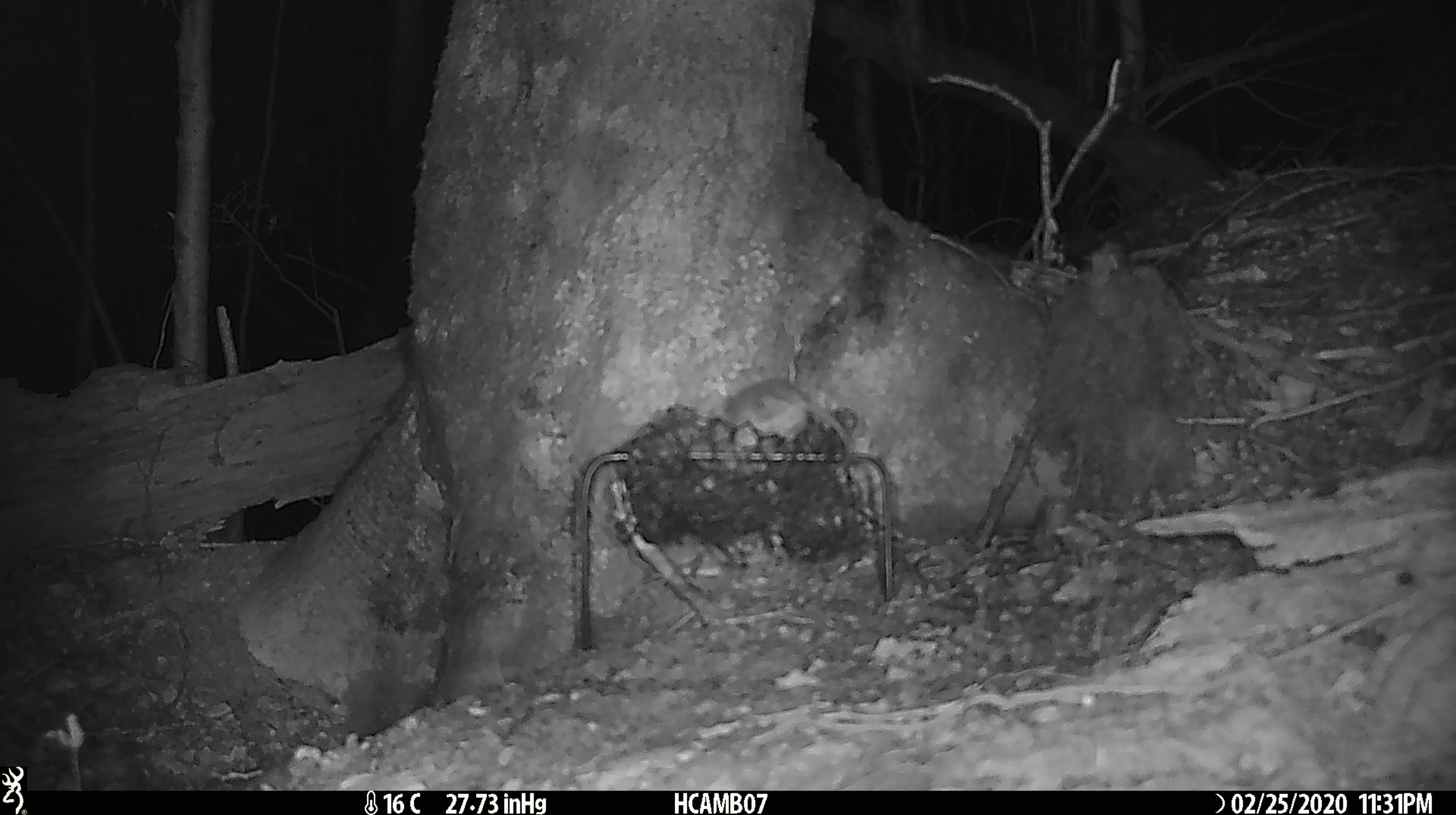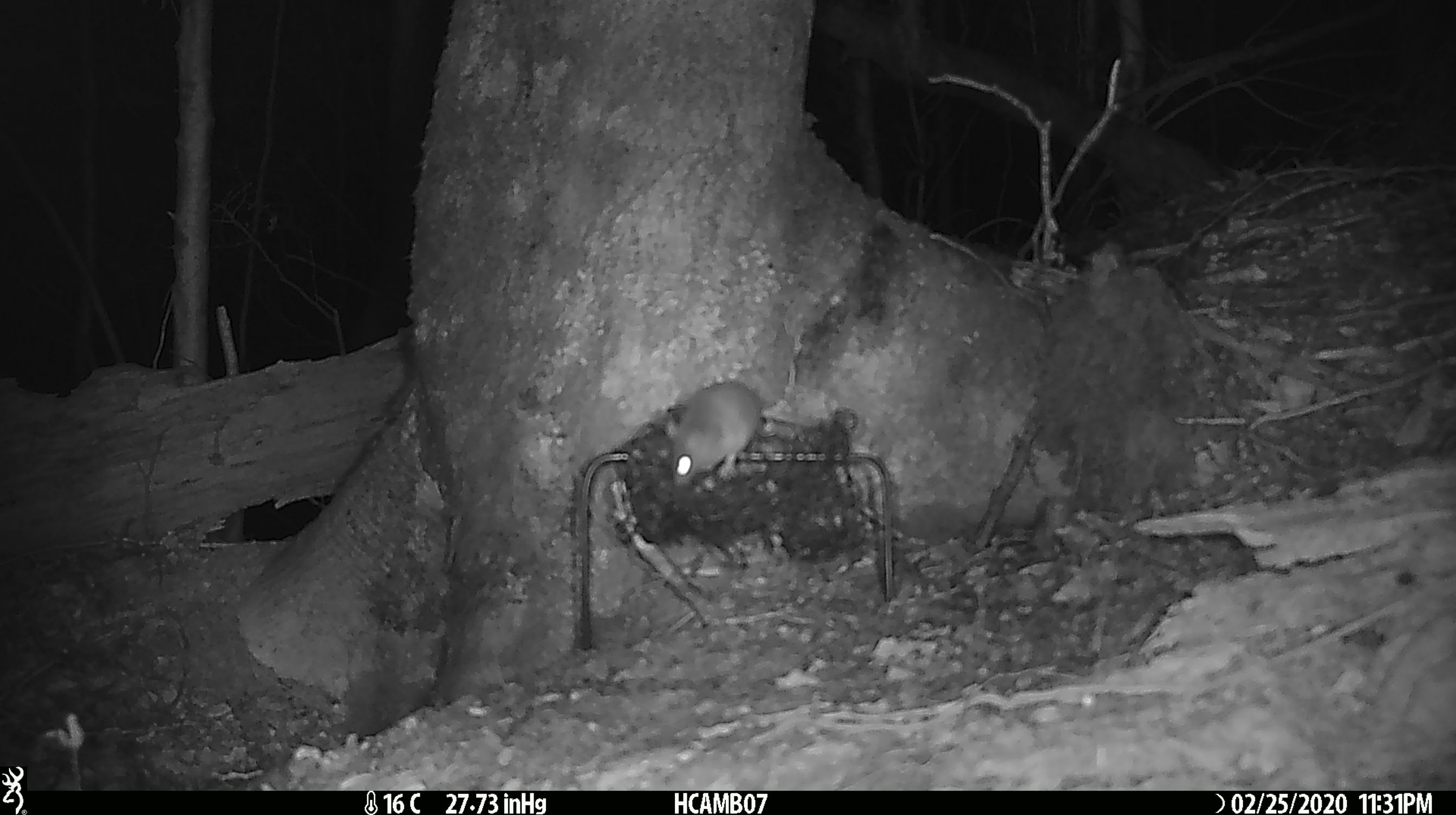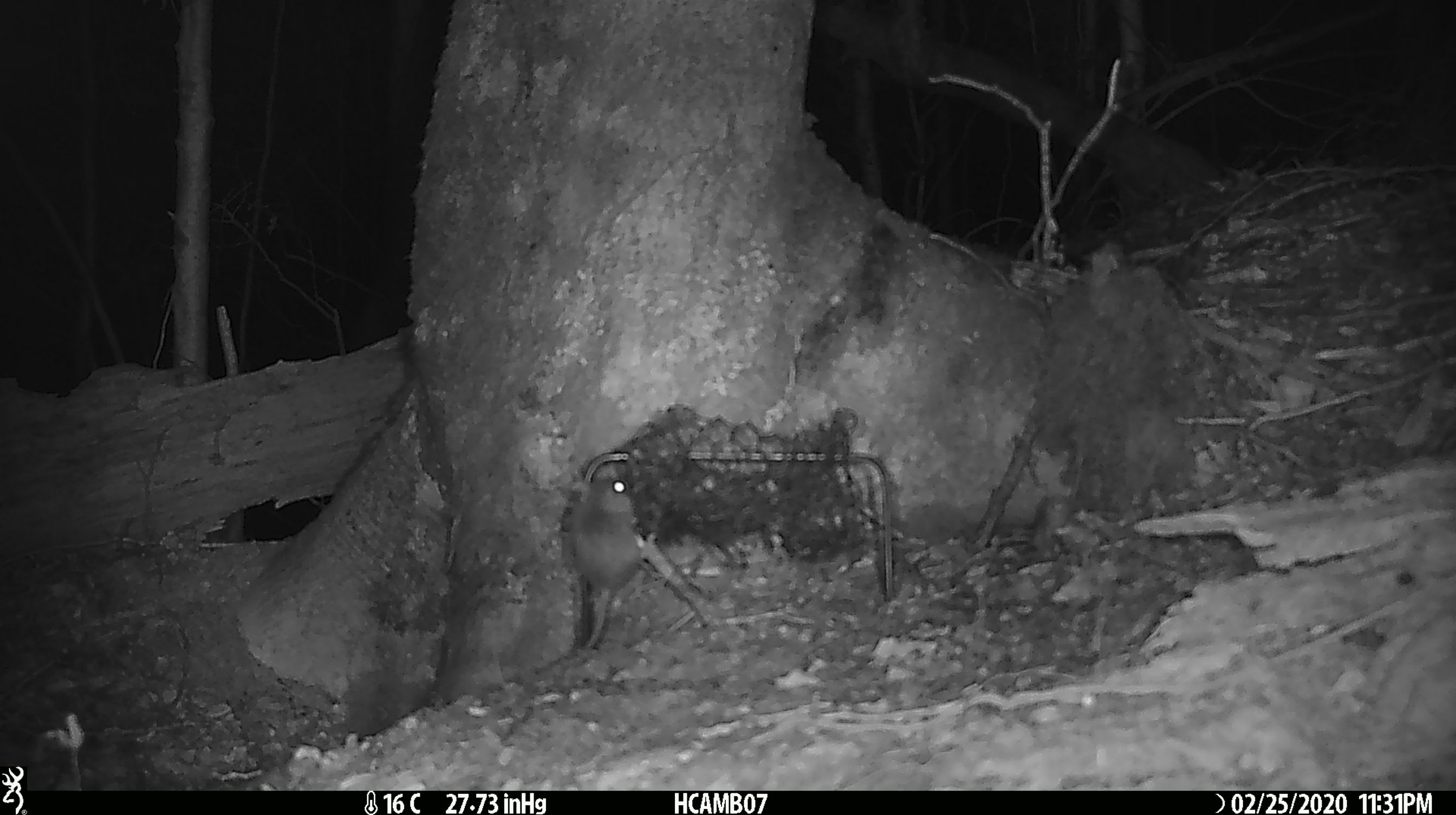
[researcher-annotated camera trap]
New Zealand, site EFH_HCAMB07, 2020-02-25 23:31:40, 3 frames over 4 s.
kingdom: Animalia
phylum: Chordata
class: Mammalia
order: Rodentia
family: Muridae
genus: Mus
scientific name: Mus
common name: mouse